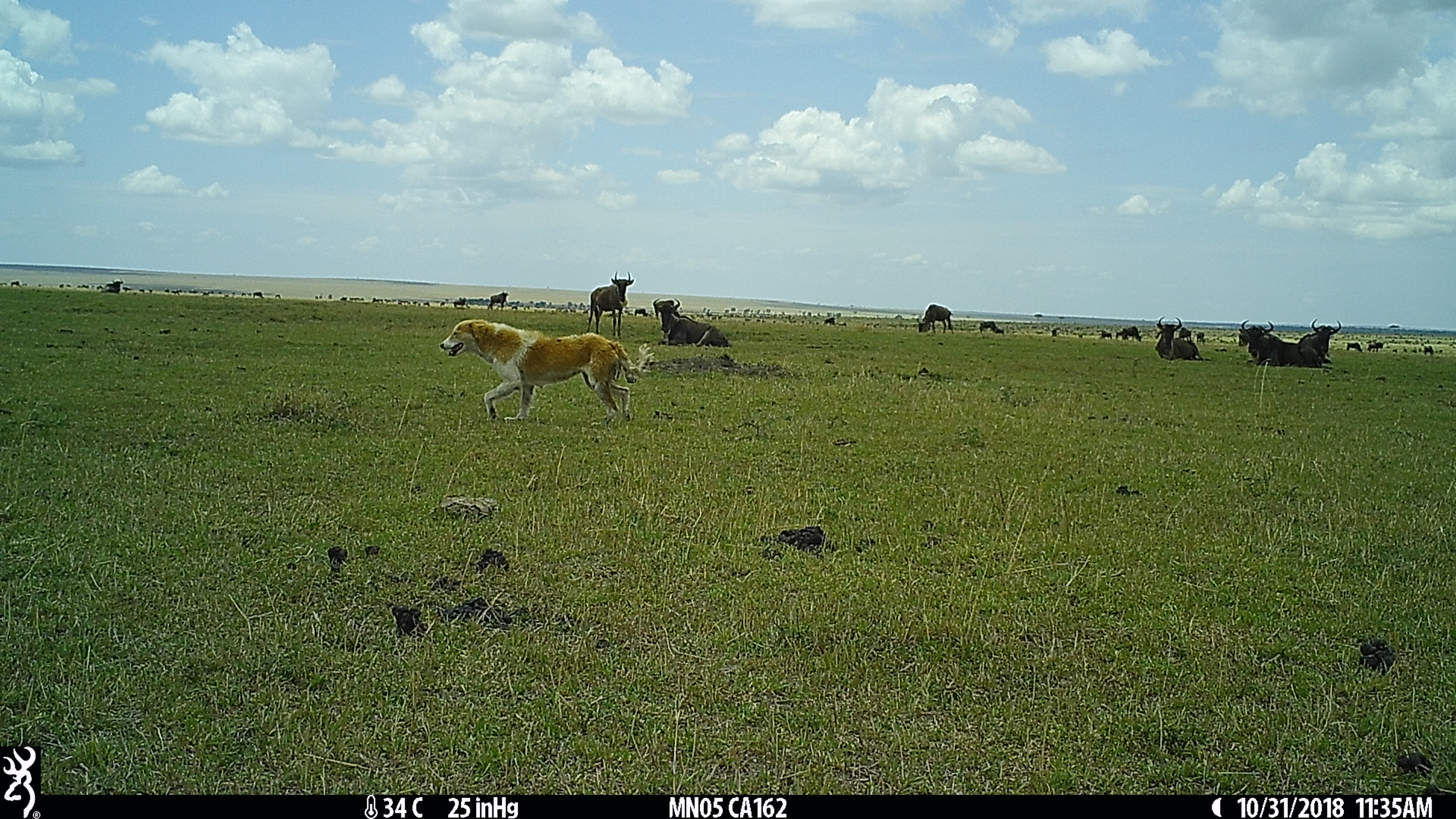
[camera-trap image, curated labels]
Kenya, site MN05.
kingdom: Animalia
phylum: Chordata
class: Mammalia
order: Carnivora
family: Canidae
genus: Canis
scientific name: Canis familiaris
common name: domestic dog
Domestic dog (Canis familiaris).